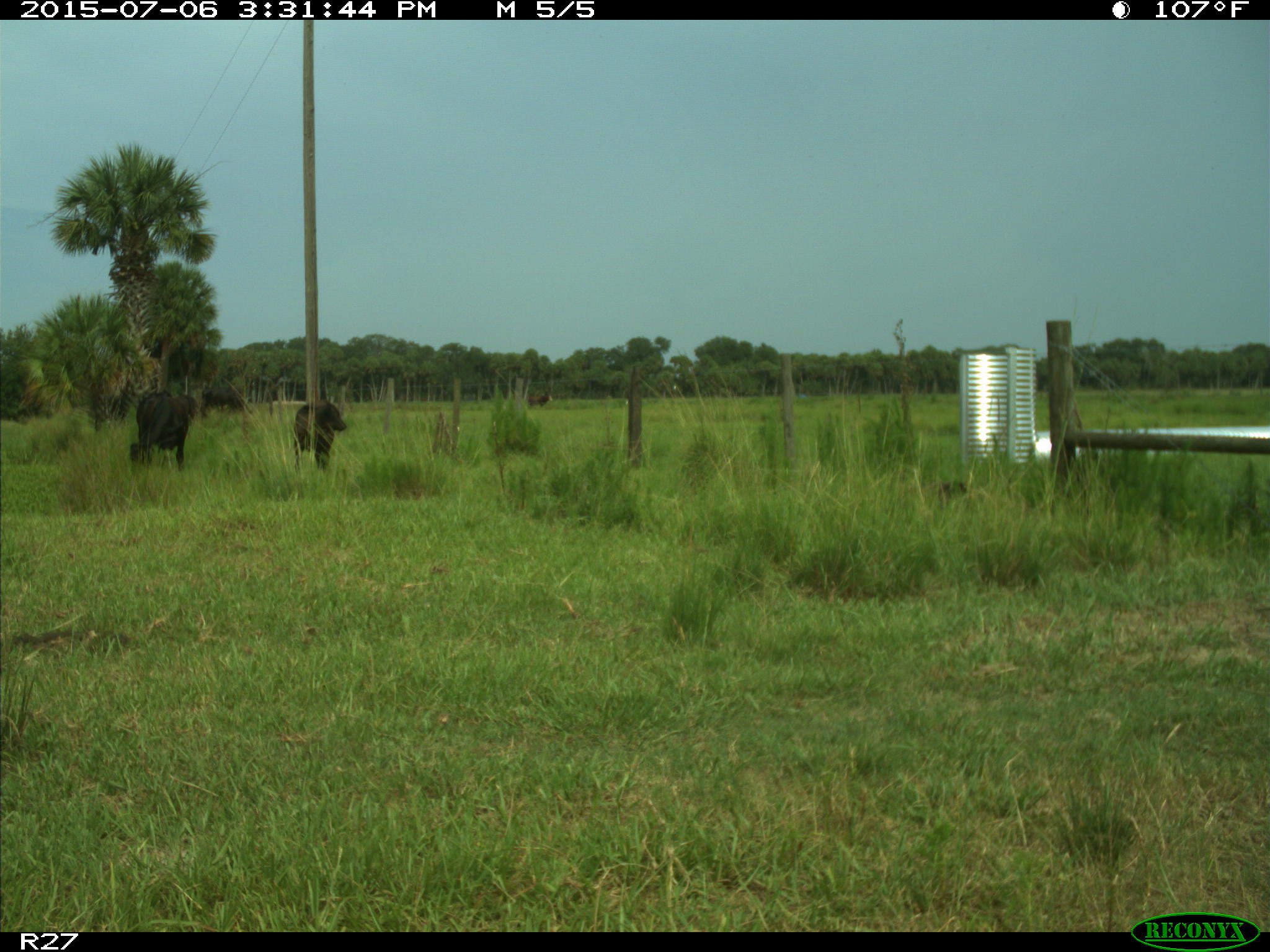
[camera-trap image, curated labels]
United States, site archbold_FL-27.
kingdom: Animalia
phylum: Chordata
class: Mammalia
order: Artiodactyla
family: Bovidae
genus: Bos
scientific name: Bos taurus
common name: domestic cow